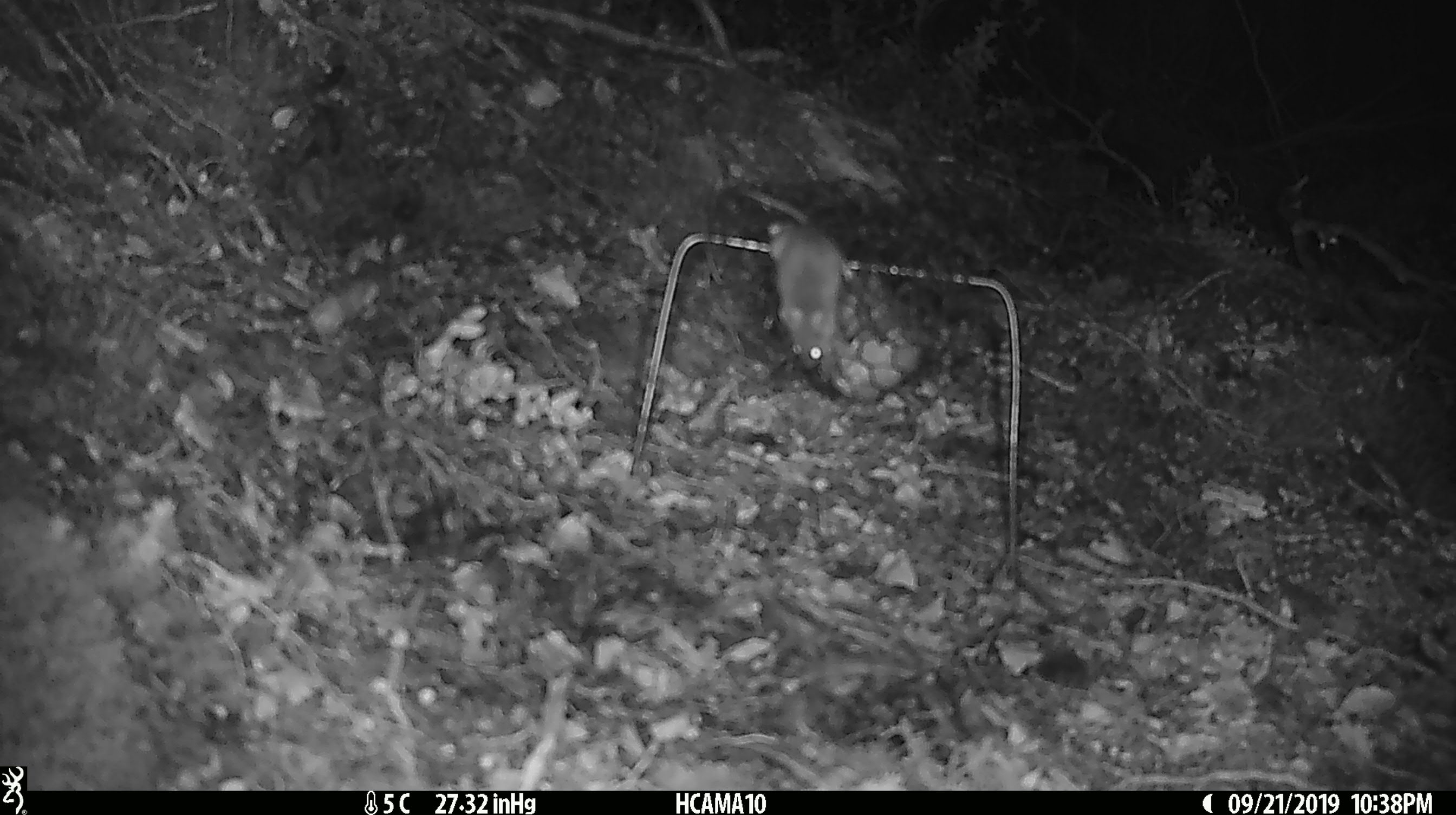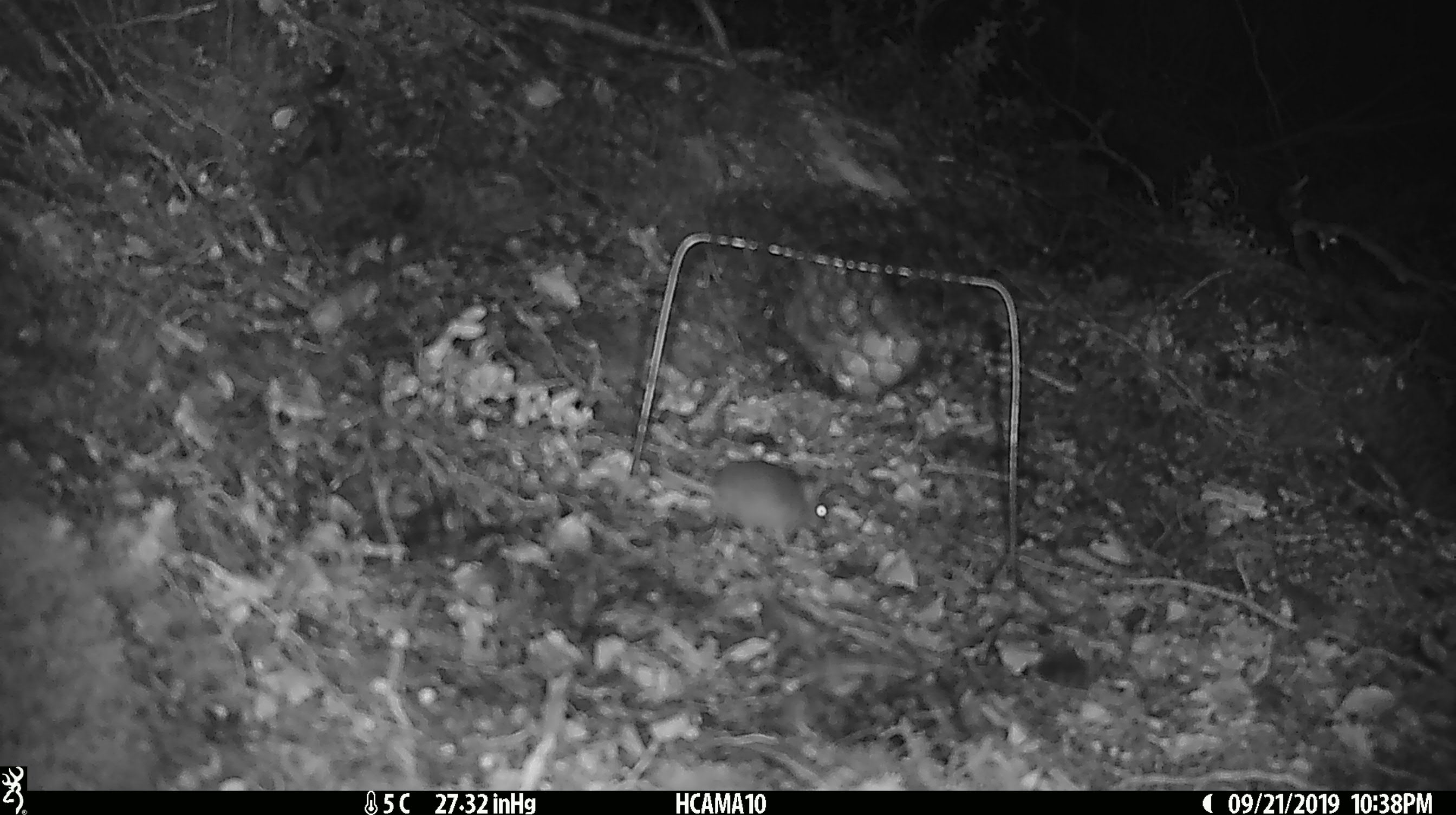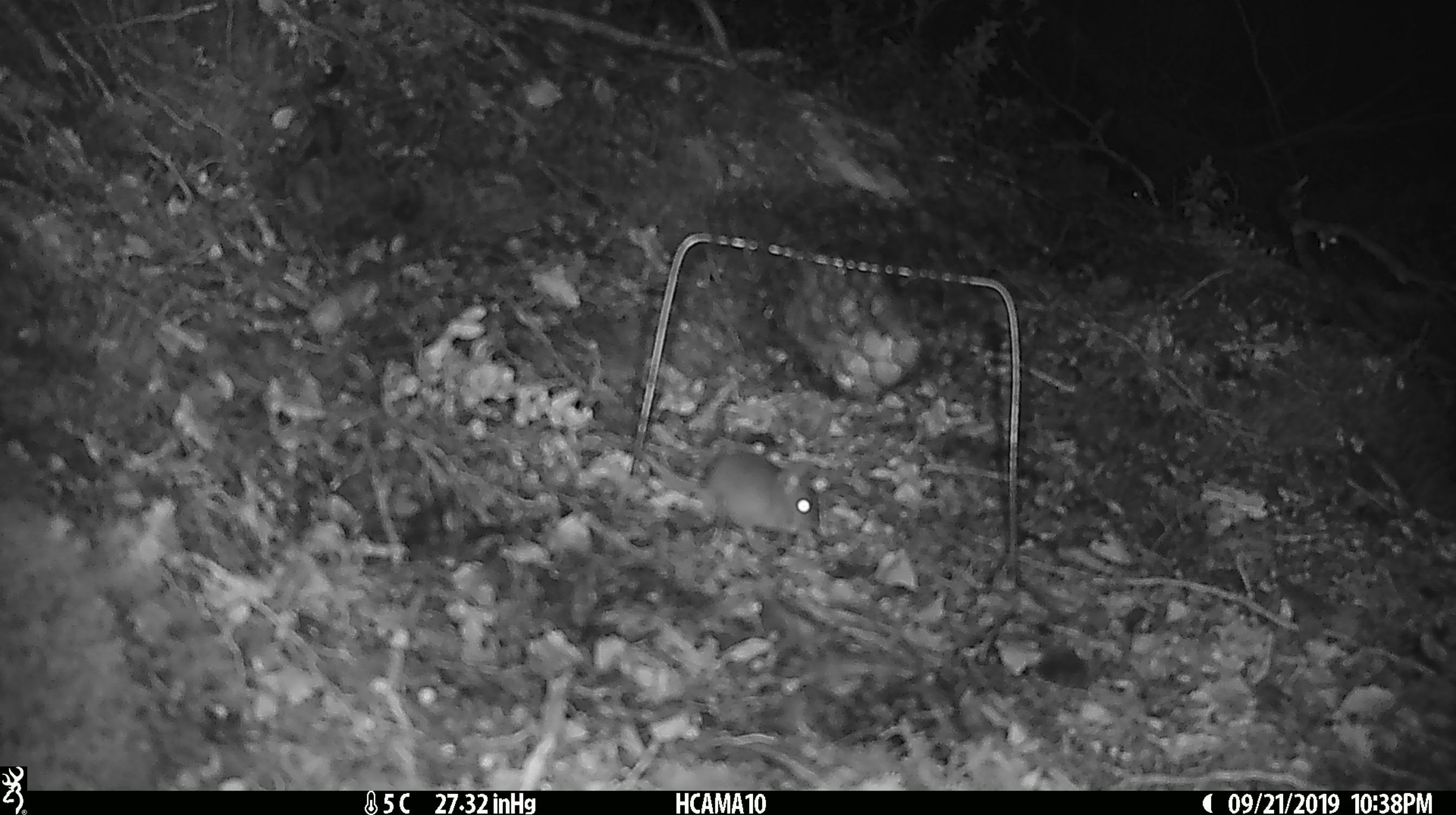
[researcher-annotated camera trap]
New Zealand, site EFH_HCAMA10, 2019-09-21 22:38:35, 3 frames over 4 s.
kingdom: Animalia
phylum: Chordata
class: Mammalia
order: Rodentia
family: Muridae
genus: Mus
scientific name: Mus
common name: mouse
Mouse (Mus).